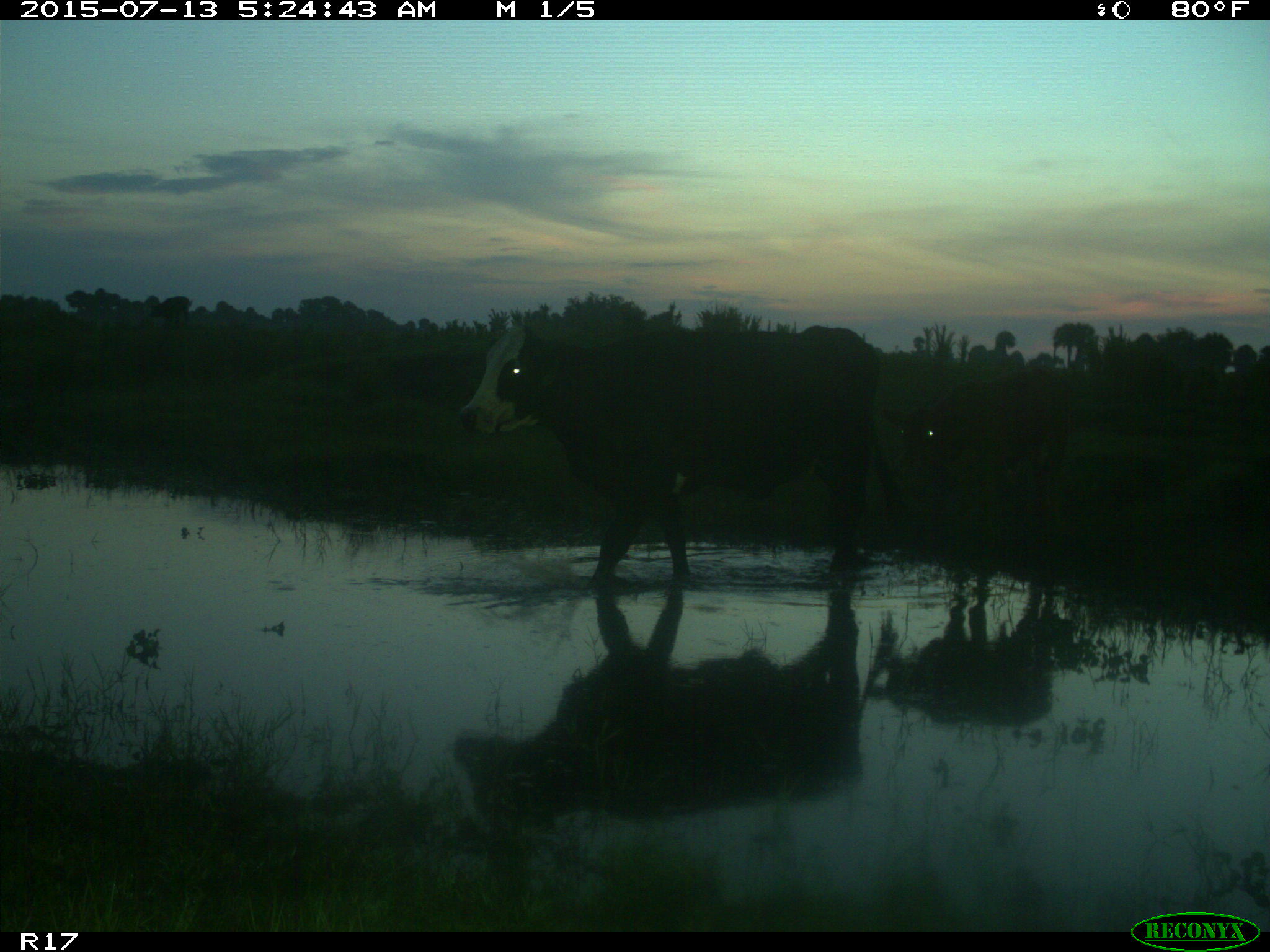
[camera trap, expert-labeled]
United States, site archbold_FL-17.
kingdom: Animalia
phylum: Chordata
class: Mammalia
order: Artiodactyla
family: Bovidae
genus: Bos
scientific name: Bos taurus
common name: domestic cow